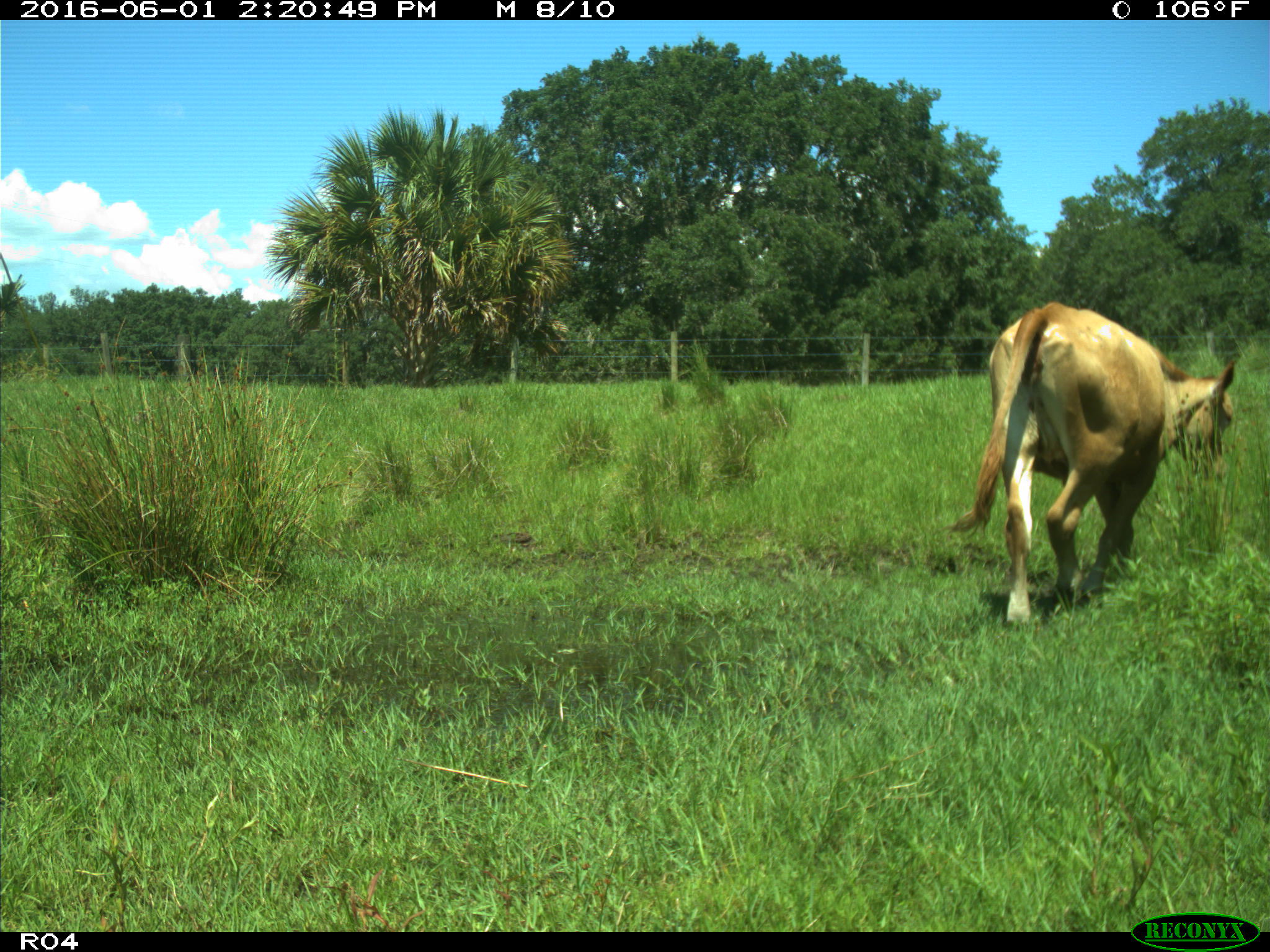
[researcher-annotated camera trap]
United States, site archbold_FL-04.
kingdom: Animalia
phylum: Chordata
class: Mammalia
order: Artiodactyla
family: Bovidae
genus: Bos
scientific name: Bos taurus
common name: domestic cow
Bos taurus (domestic cow).